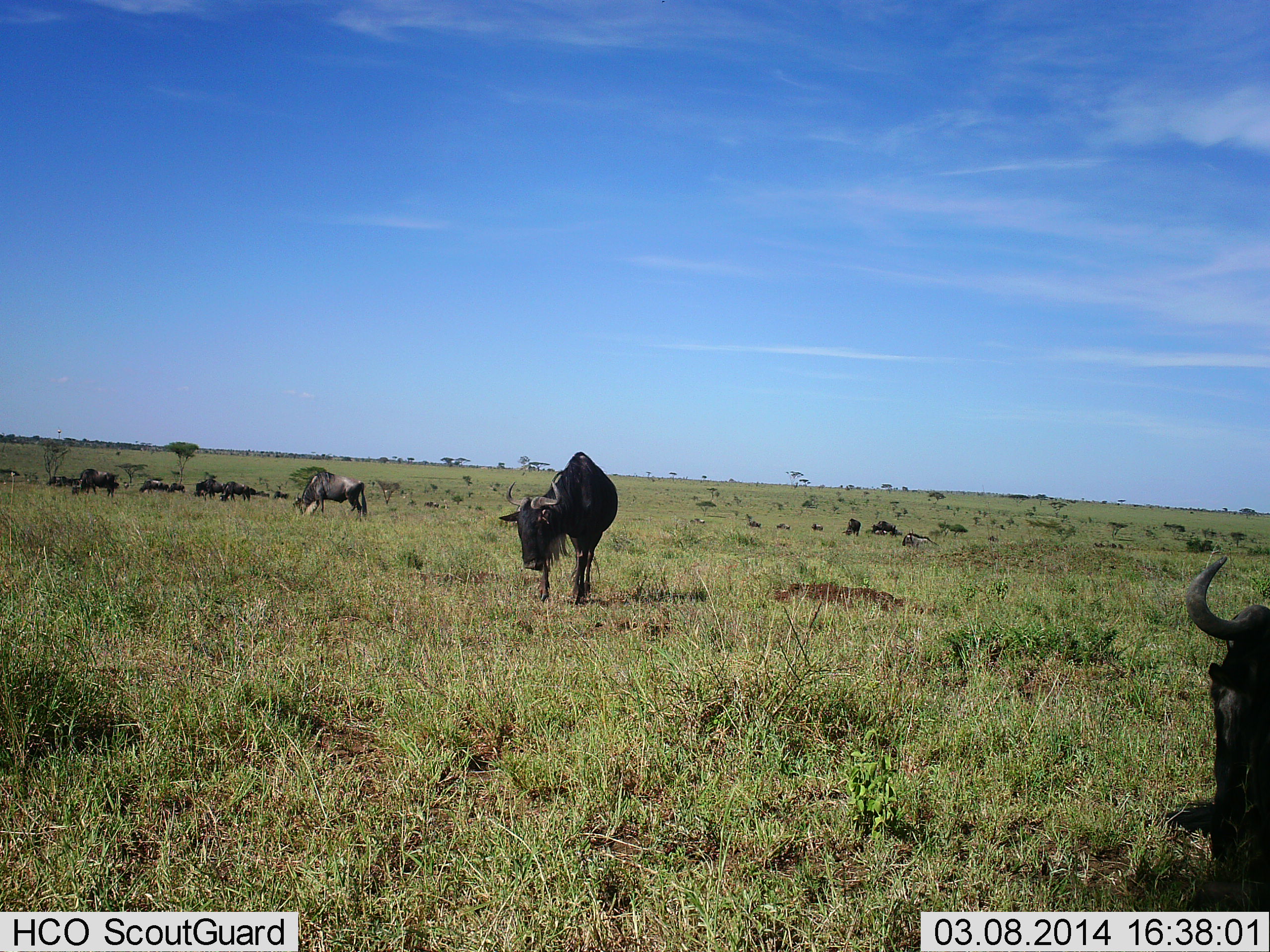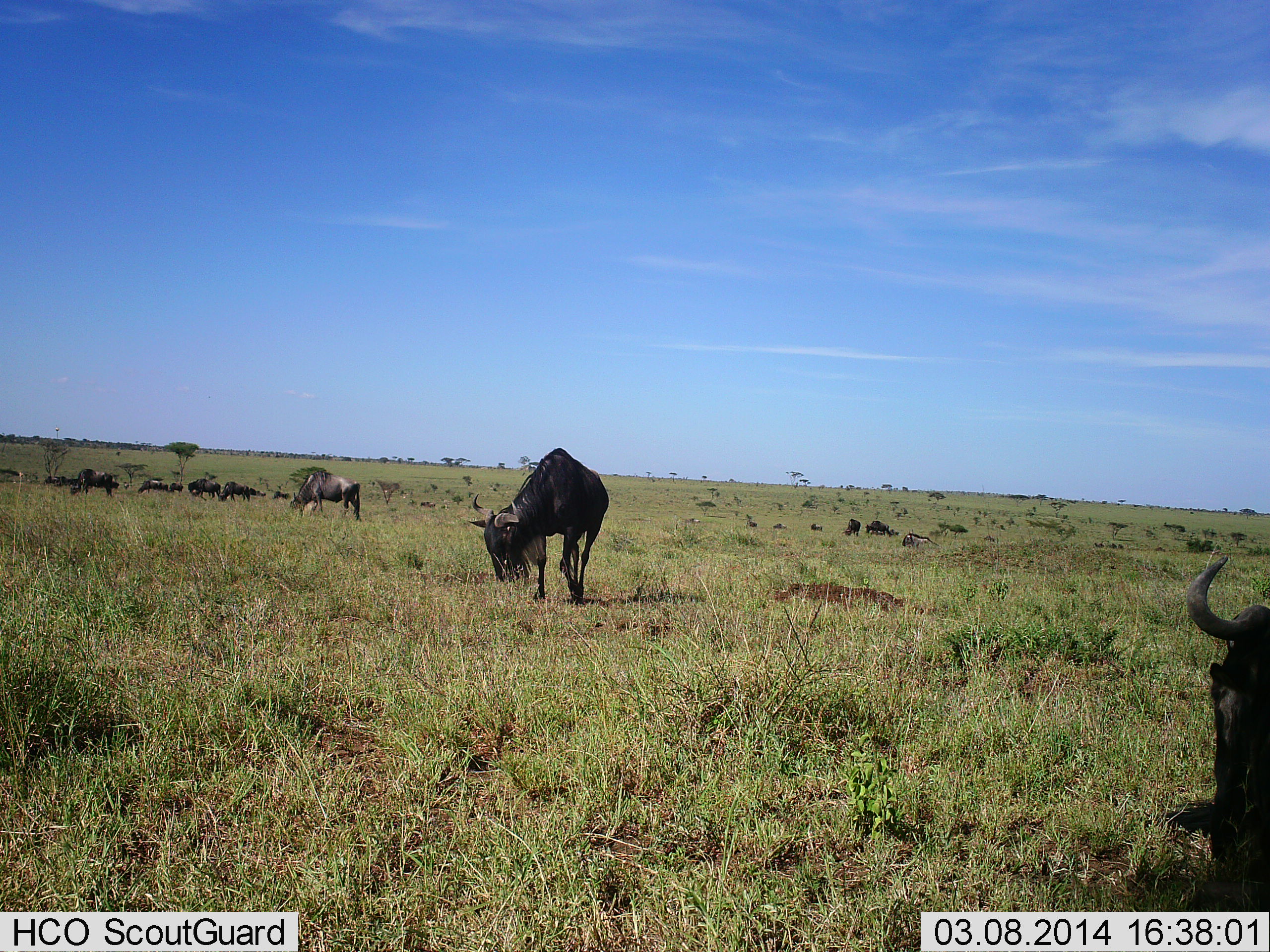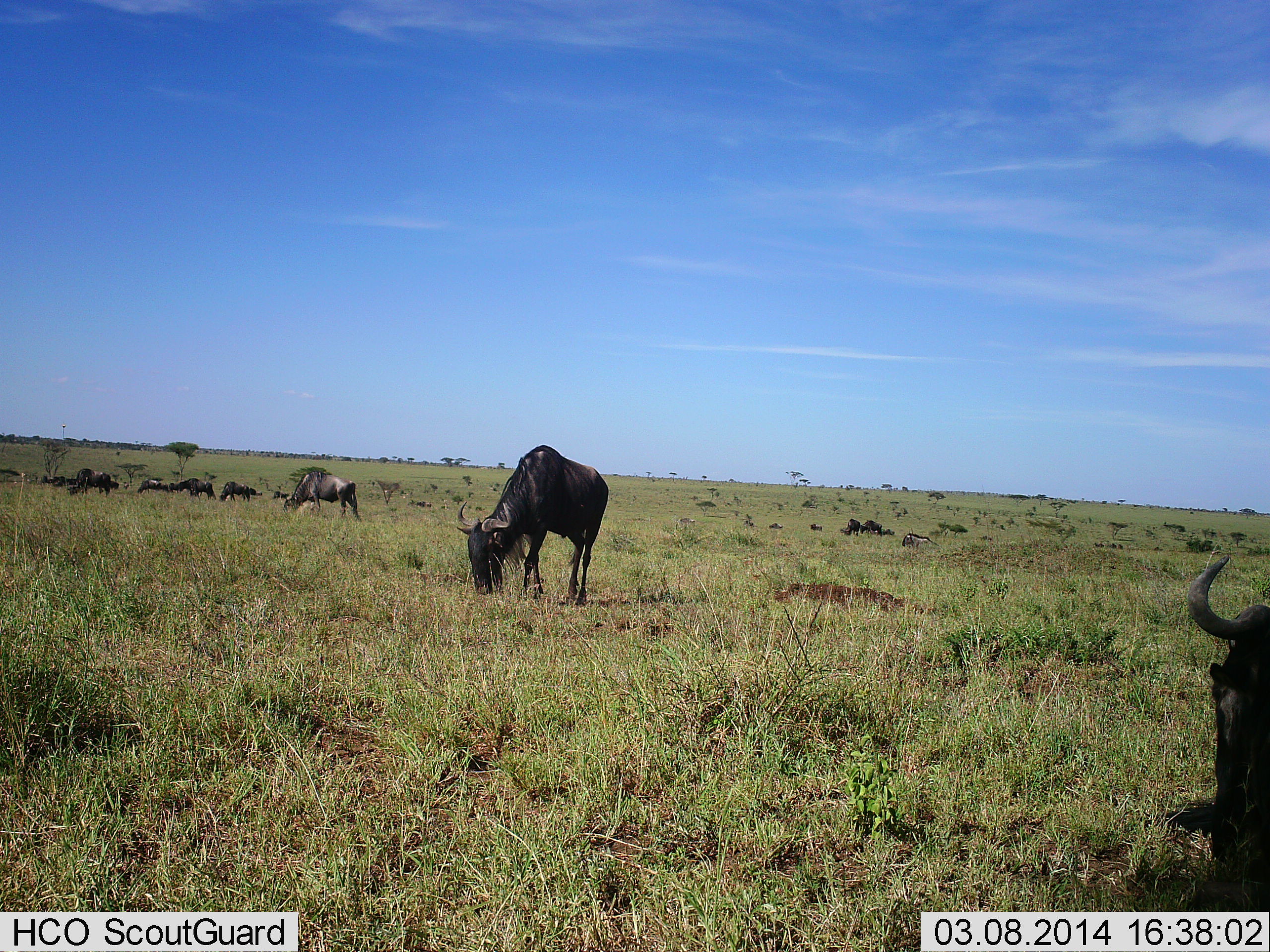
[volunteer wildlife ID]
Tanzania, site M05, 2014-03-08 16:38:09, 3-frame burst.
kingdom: Animalia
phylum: Chordata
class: Mammalia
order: Artiodactyla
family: Bovidae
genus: Connochaetes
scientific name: Connochaetes taurinus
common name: blue wildebeest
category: wildebeest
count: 11-50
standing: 50%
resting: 30%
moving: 30%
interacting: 10%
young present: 0%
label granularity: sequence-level